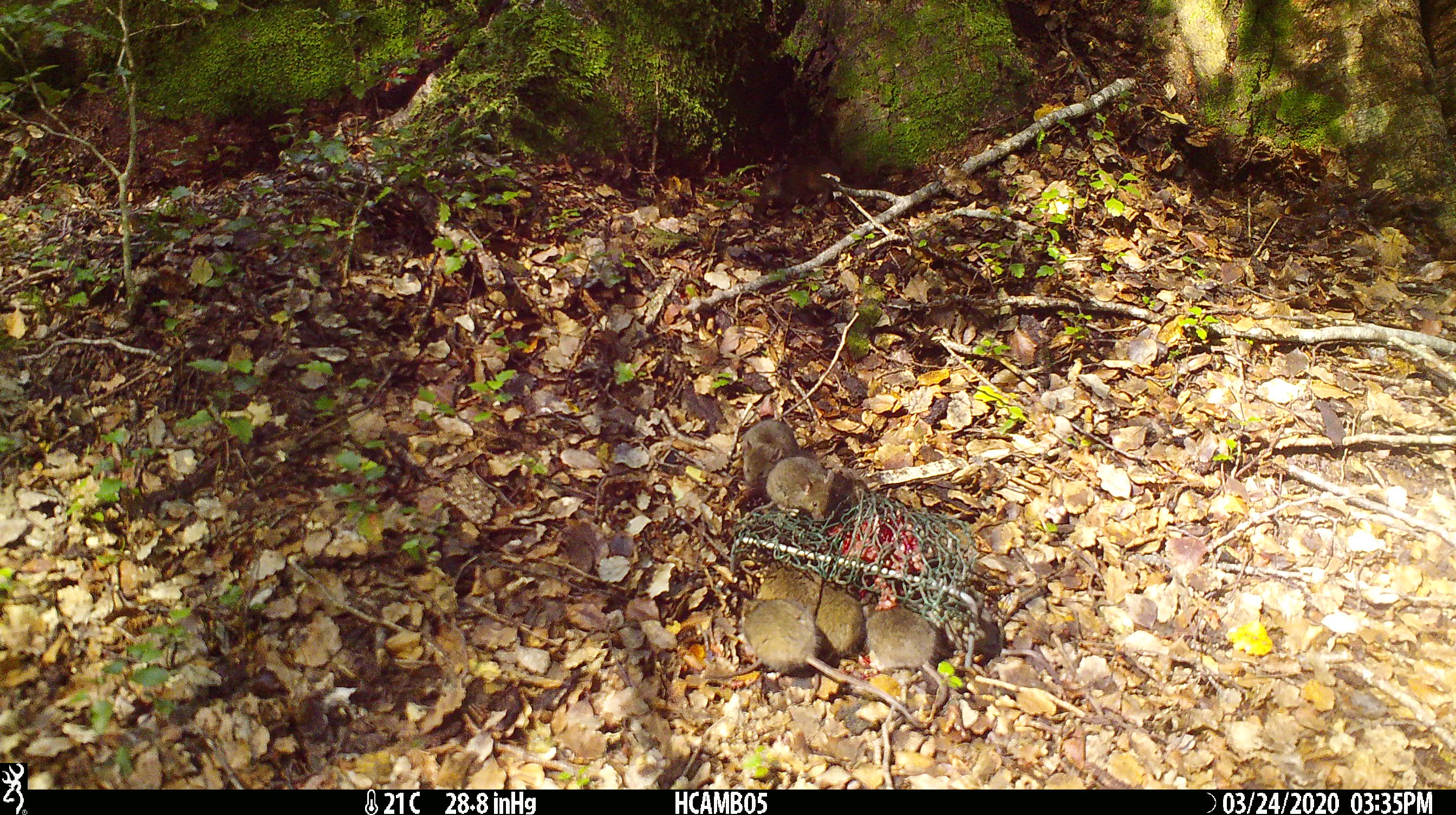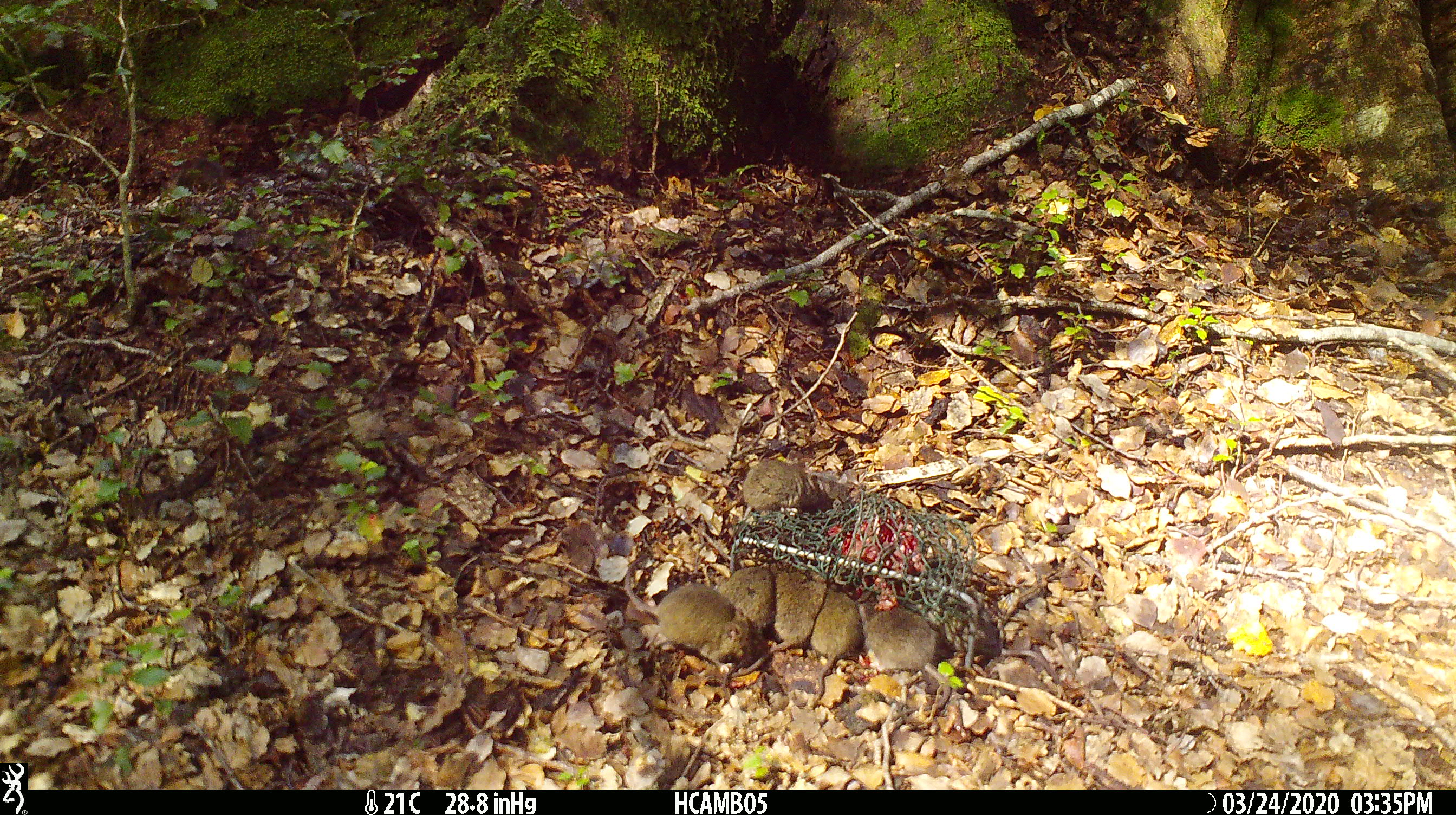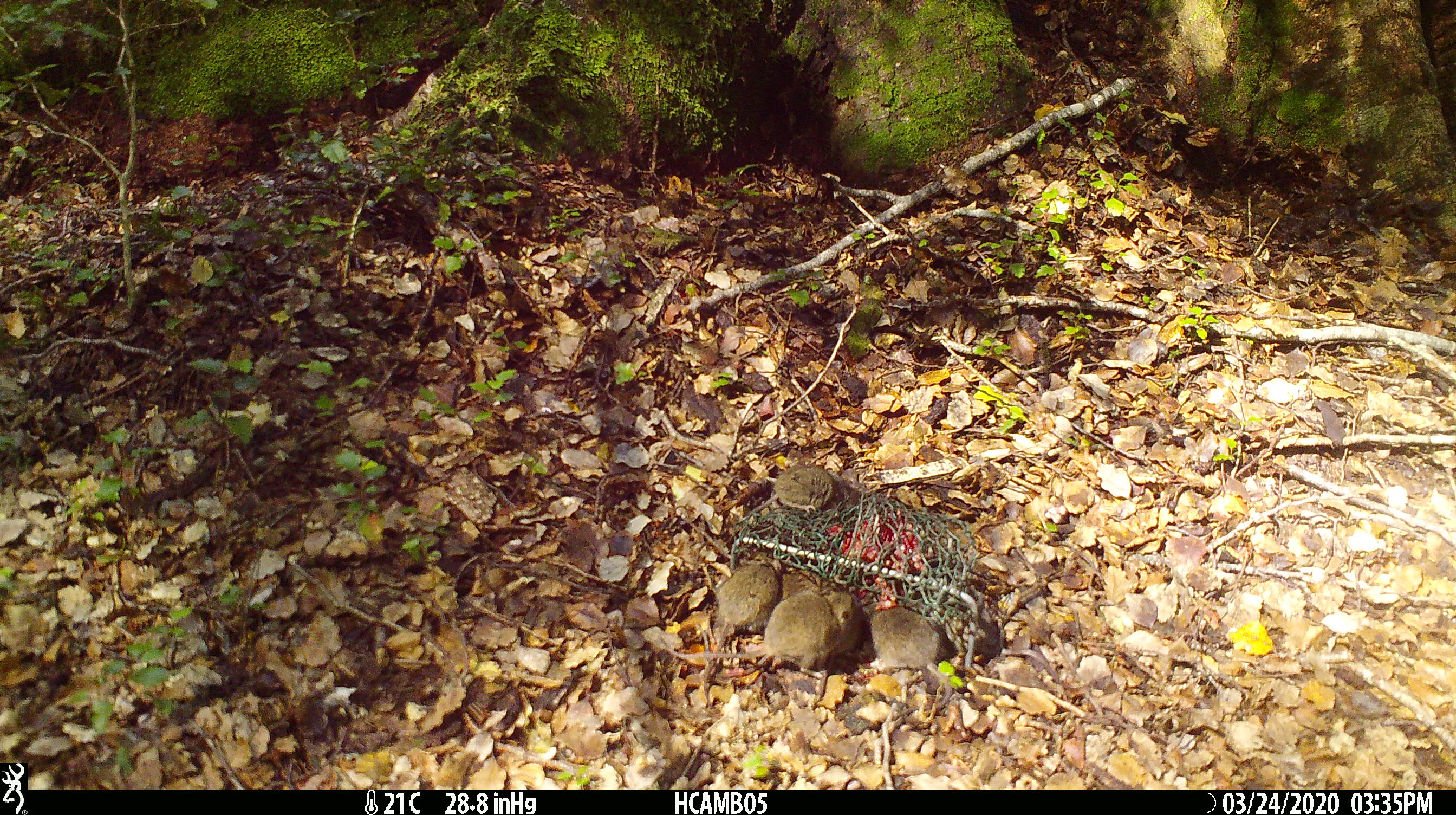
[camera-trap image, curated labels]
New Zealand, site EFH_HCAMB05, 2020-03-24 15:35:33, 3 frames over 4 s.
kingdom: Animalia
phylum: Chordata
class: Mammalia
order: Rodentia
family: Muridae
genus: Mus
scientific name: Mus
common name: mouse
Mouse (Mus).